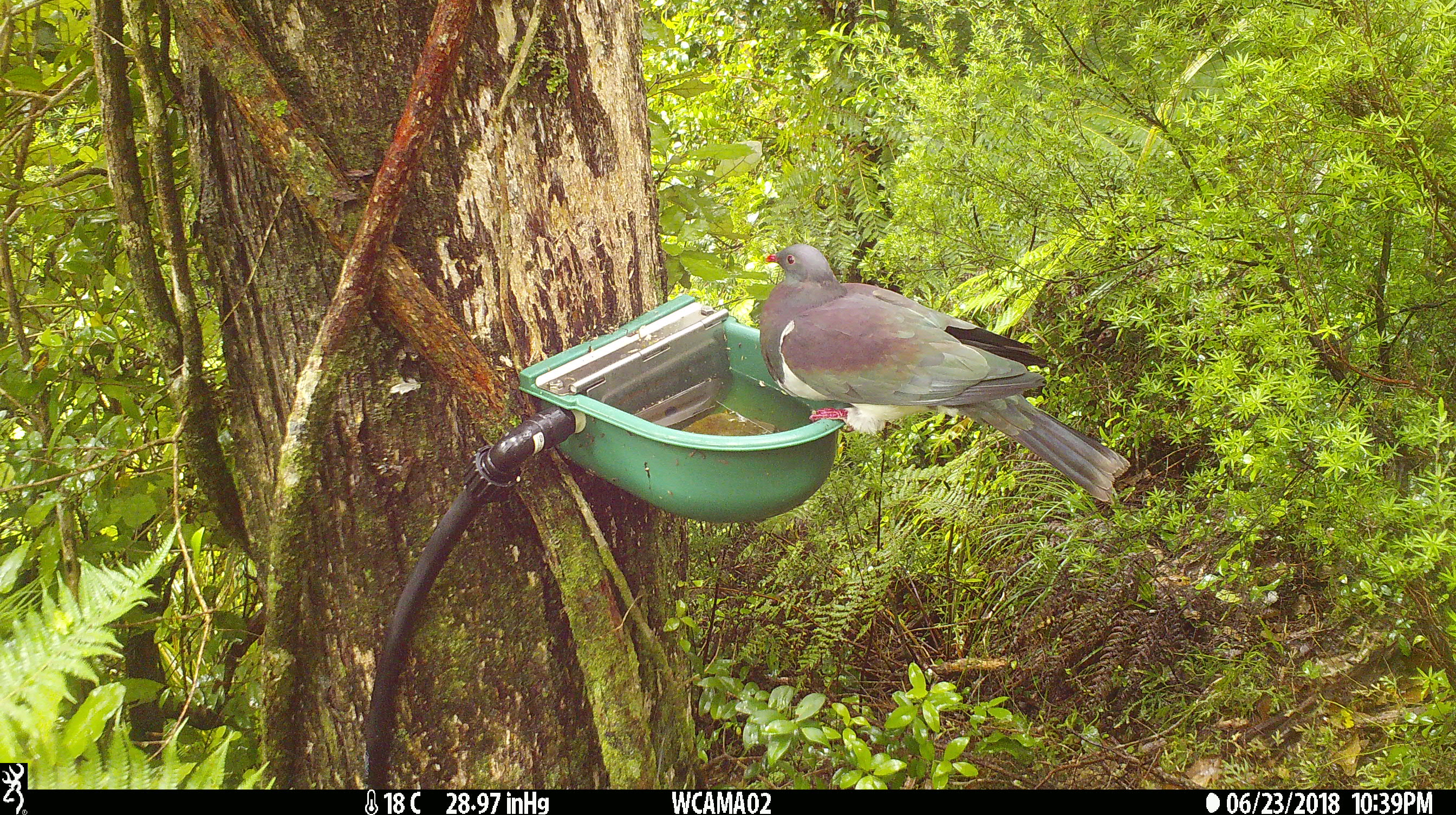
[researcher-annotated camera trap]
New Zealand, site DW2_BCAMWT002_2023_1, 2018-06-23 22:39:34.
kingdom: Animalia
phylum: Chordata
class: Aves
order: Columbiformes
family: Columbidae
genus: Hemiphaga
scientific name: Hemiphaga novaeseelandiae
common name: new zealand pigeon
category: kereru